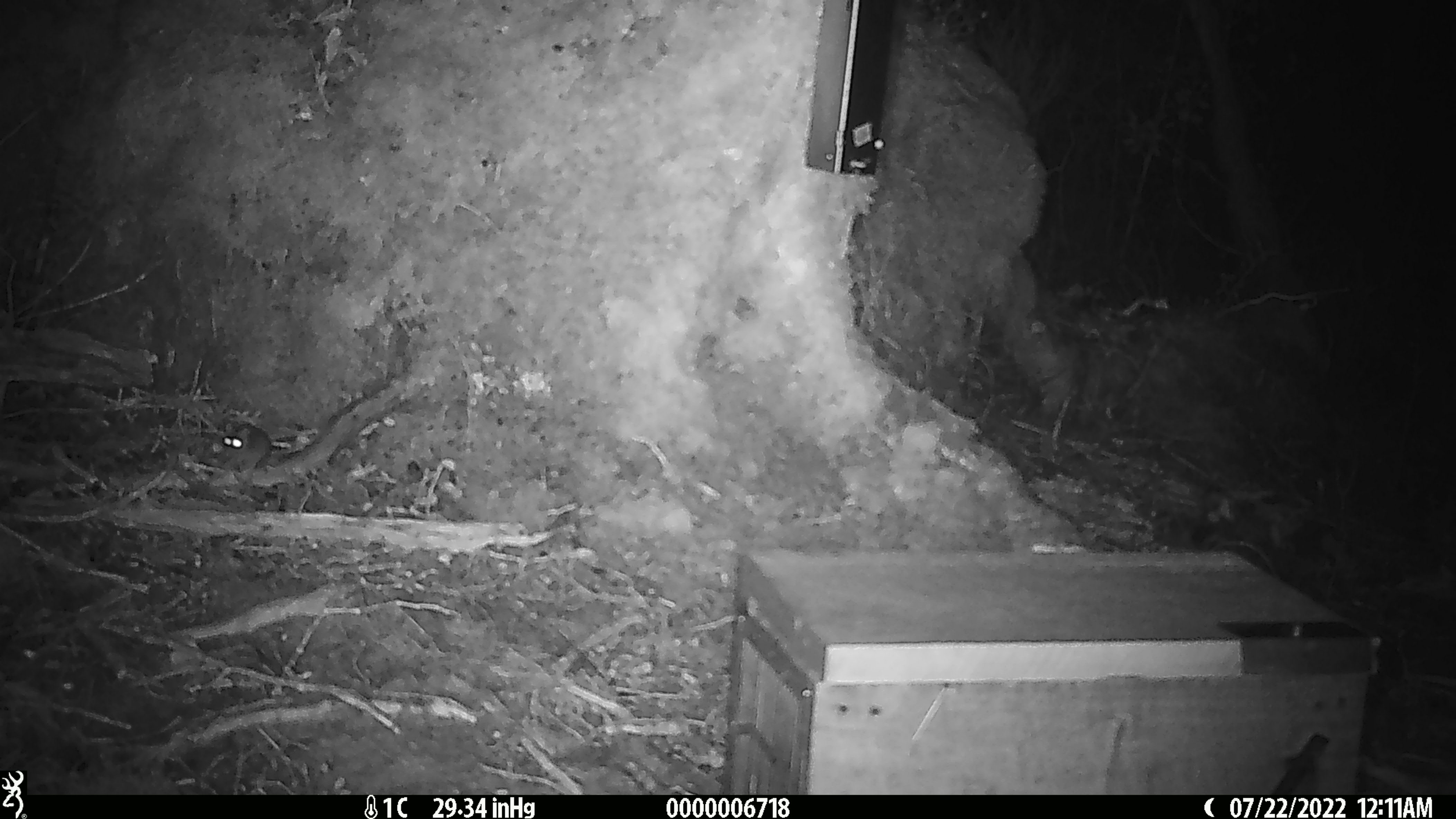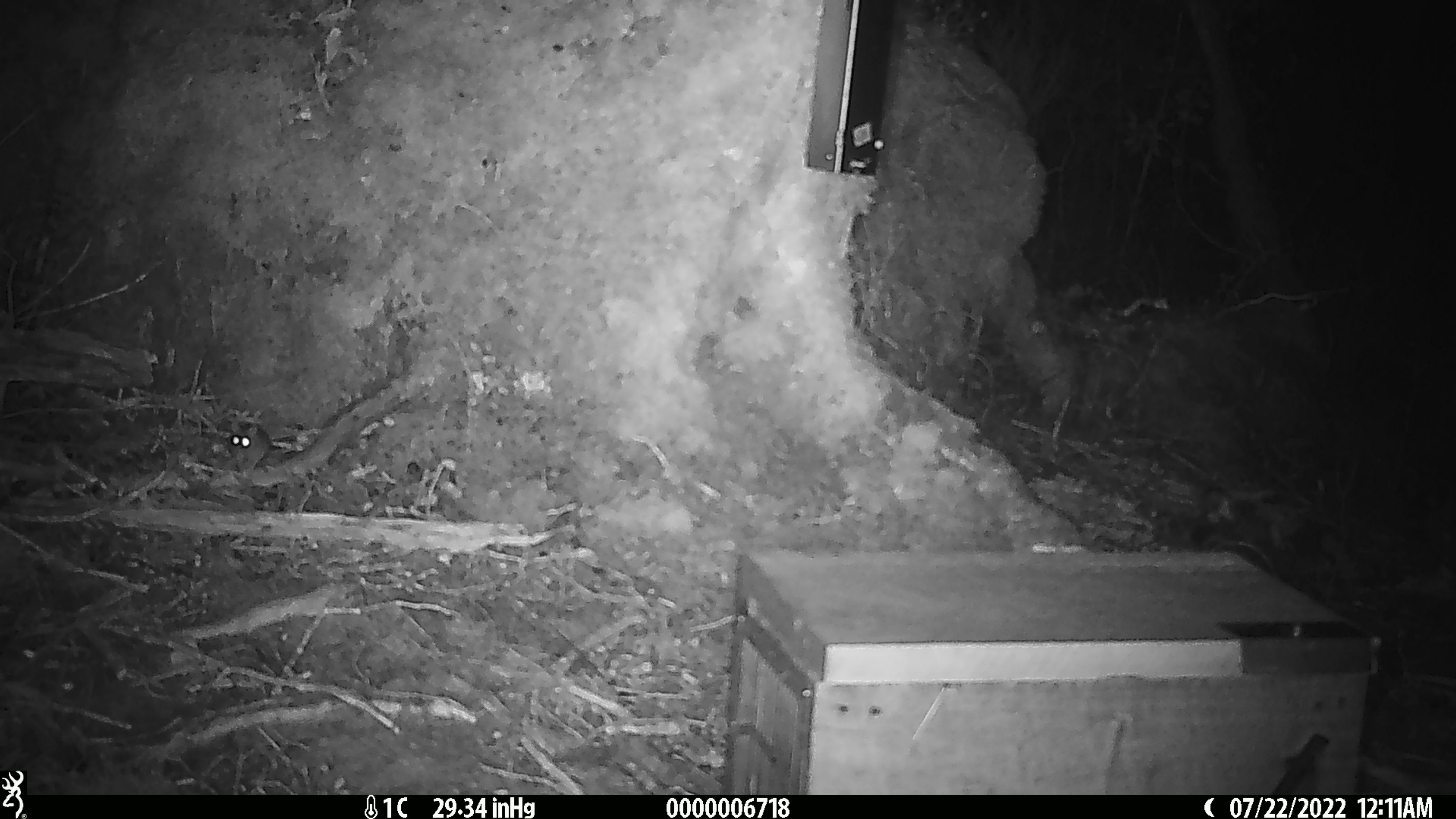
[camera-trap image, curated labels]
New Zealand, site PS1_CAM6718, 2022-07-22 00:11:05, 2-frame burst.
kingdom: Animalia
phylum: Chordata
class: Mammalia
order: Rodentia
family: Muridae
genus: Mus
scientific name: Mus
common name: mouse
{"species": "mouse (Mus)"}